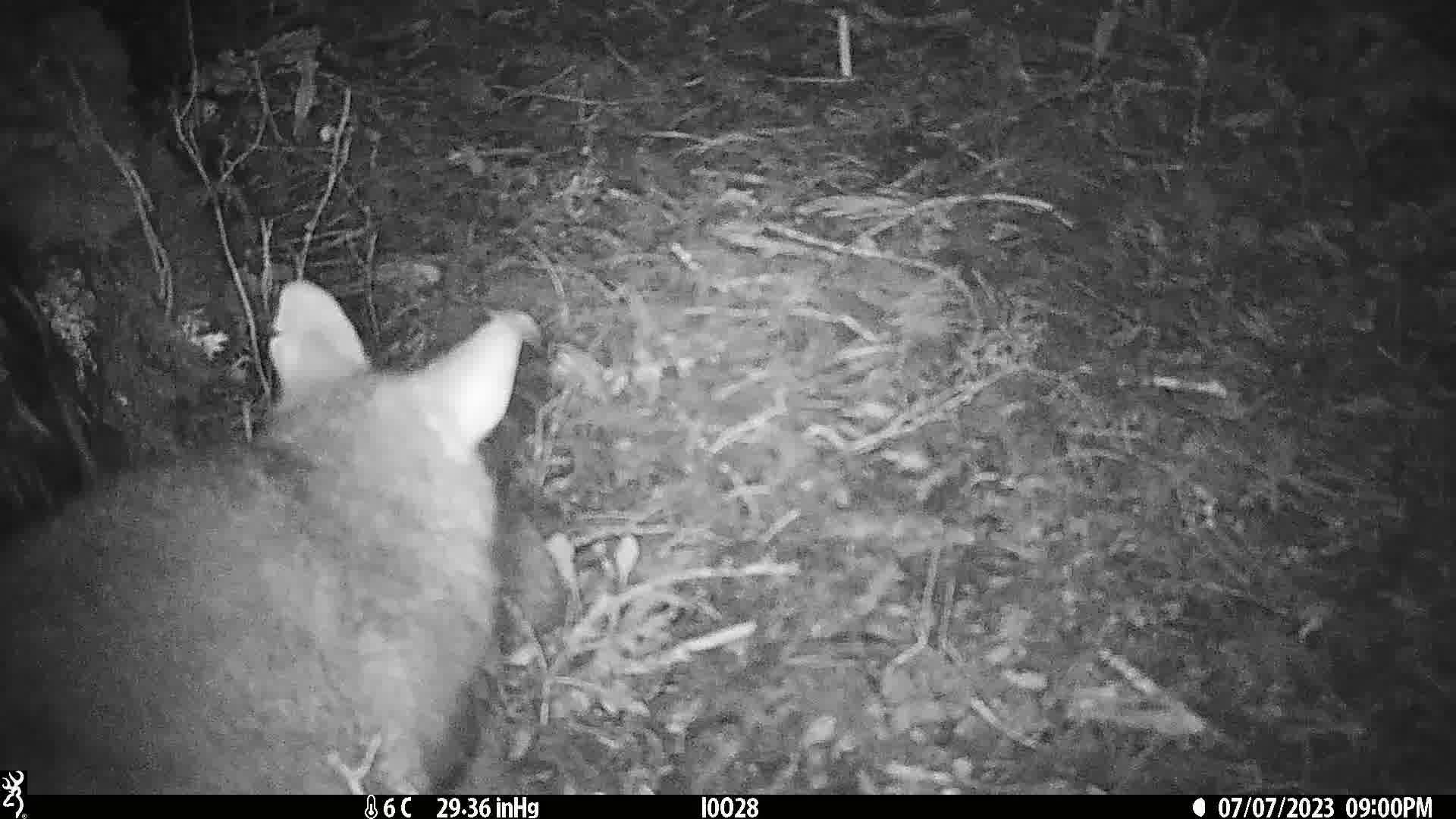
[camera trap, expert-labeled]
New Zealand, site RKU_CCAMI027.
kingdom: Animalia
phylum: Chordata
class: Mammalia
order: Diprotodontia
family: Phalangeridae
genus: Trichosurus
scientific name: Trichosurus vulpecula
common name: common brushtail possum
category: possum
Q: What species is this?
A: Possum (common brushtail possum) (Trichosurus vulpecula).